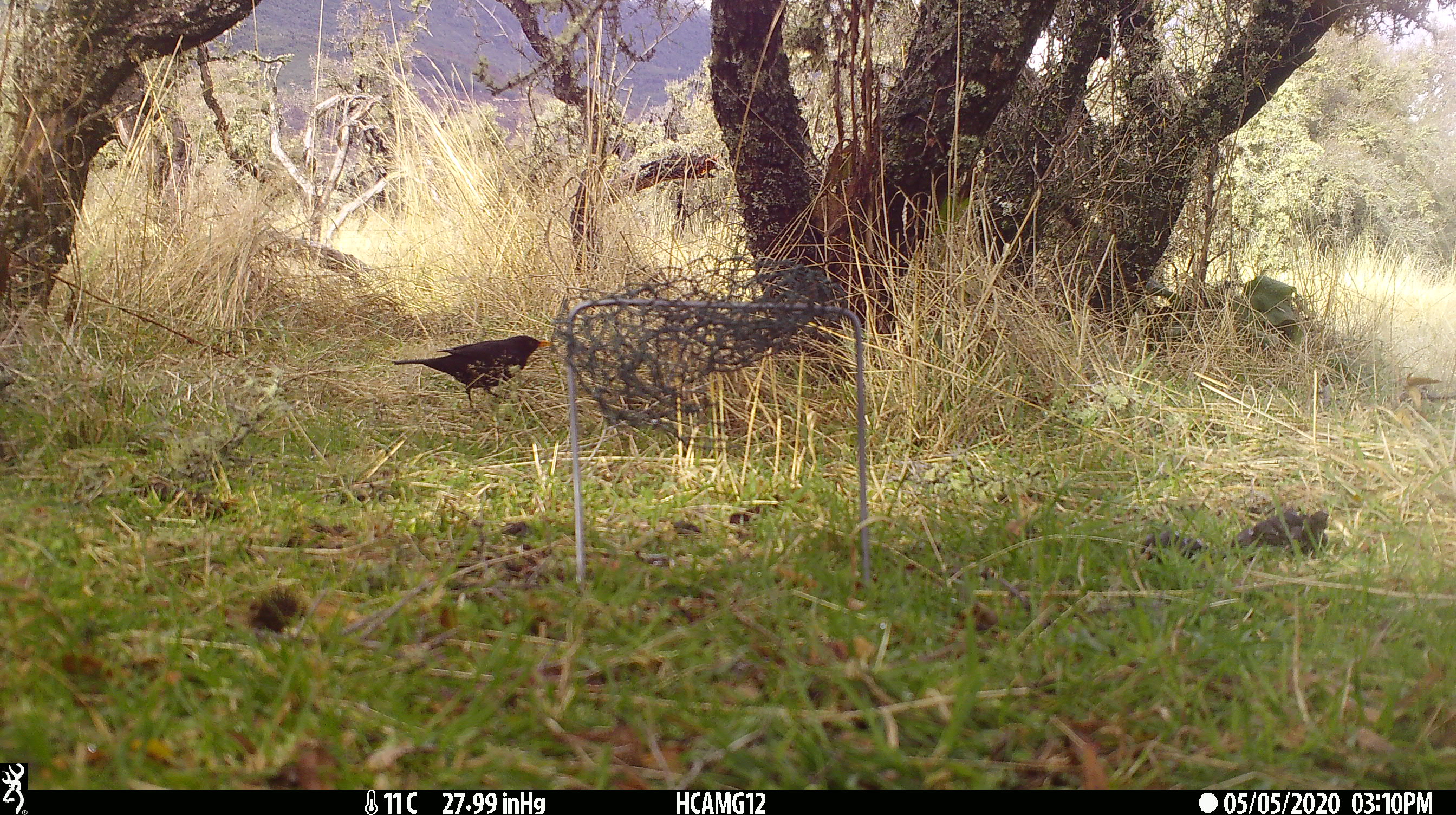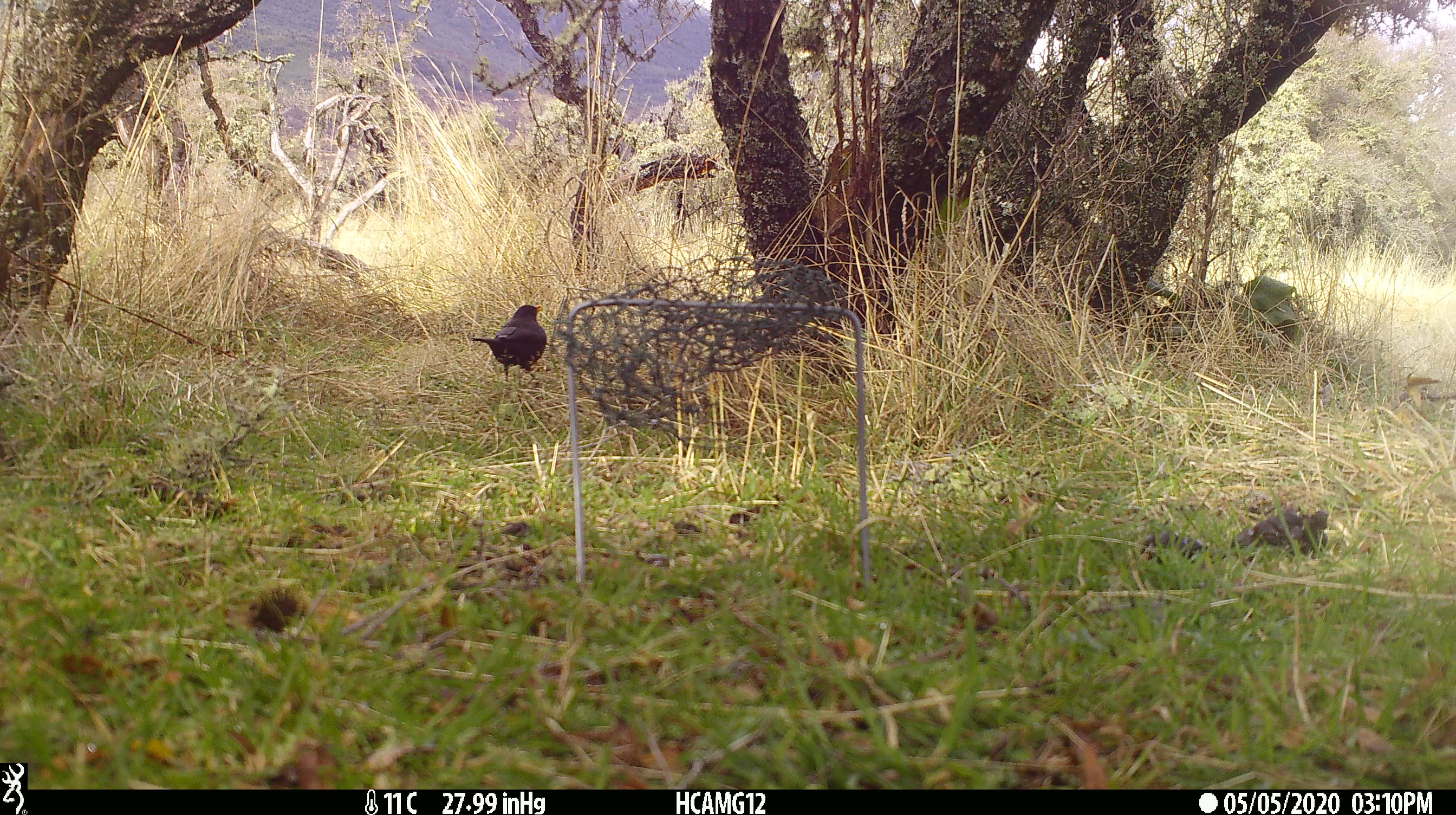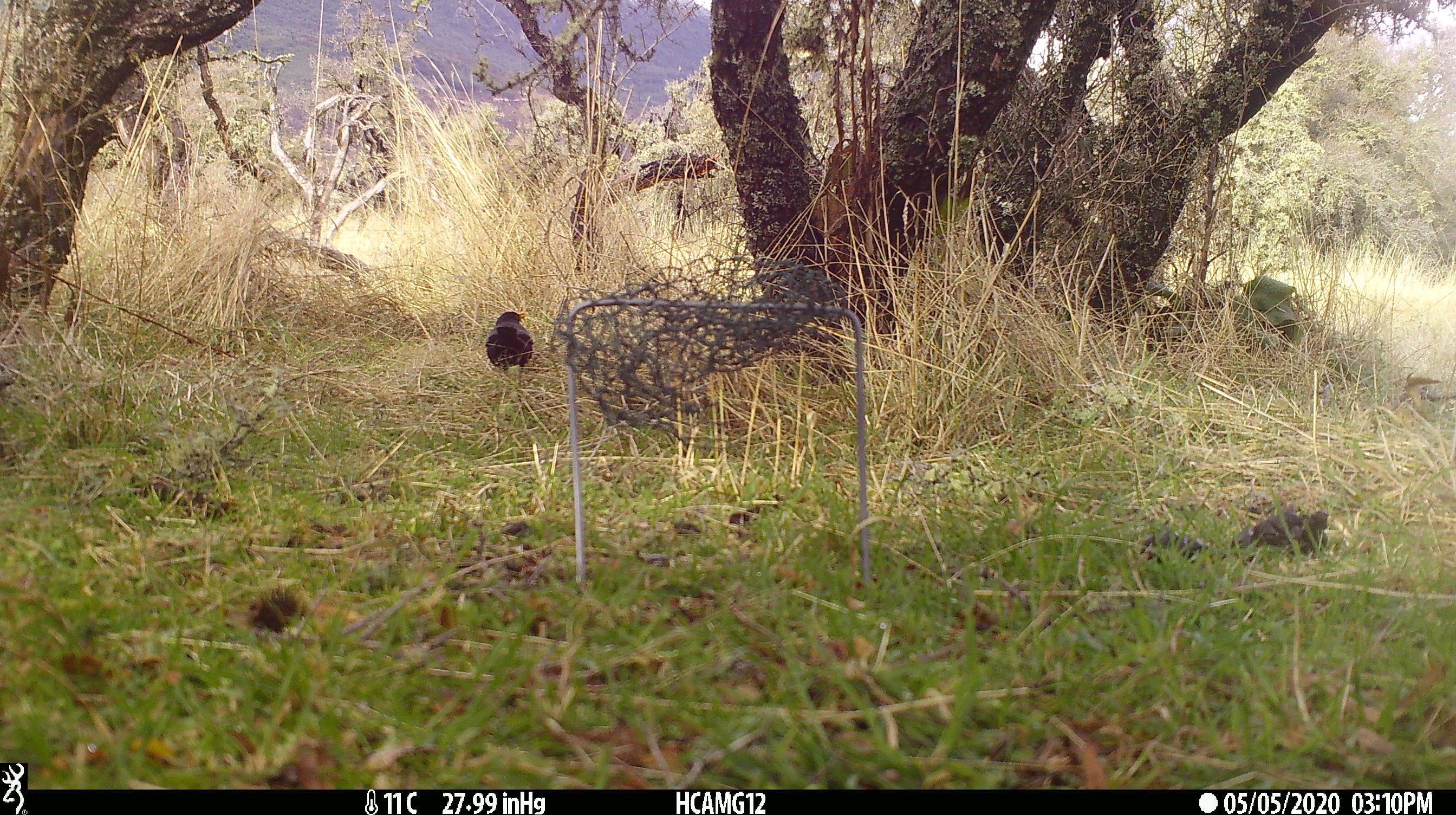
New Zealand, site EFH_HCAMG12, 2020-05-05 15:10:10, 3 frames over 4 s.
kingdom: Animalia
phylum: Chordata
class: Aves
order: Passeriformes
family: Turdidae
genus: Turdus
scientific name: Turdus merula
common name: eurasian blackbird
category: blackbird